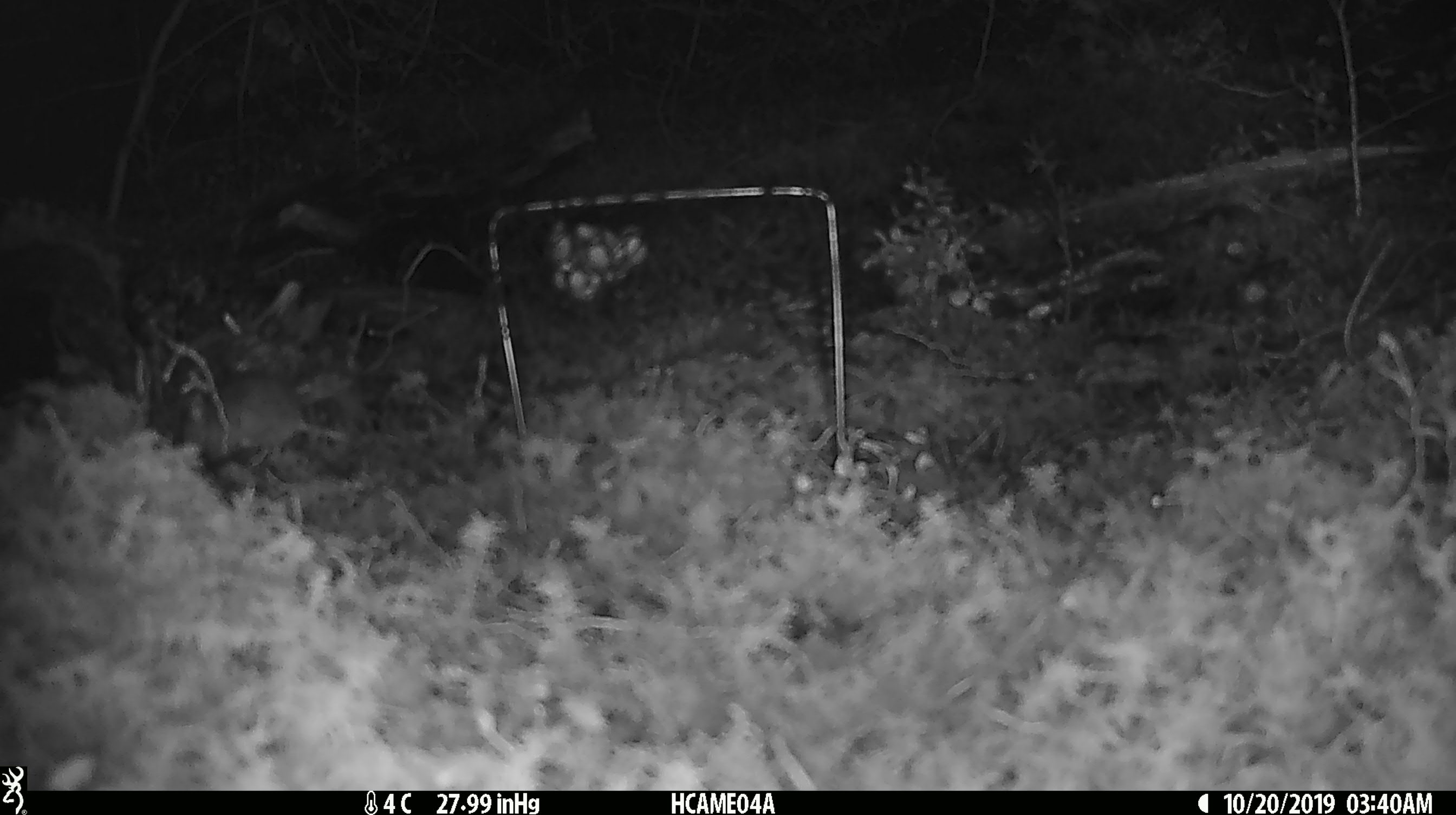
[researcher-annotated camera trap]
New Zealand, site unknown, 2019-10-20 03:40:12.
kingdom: Animalia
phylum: Chordata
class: Mammalia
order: Rodentia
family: Muridae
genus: Mus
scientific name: Mus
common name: mouse